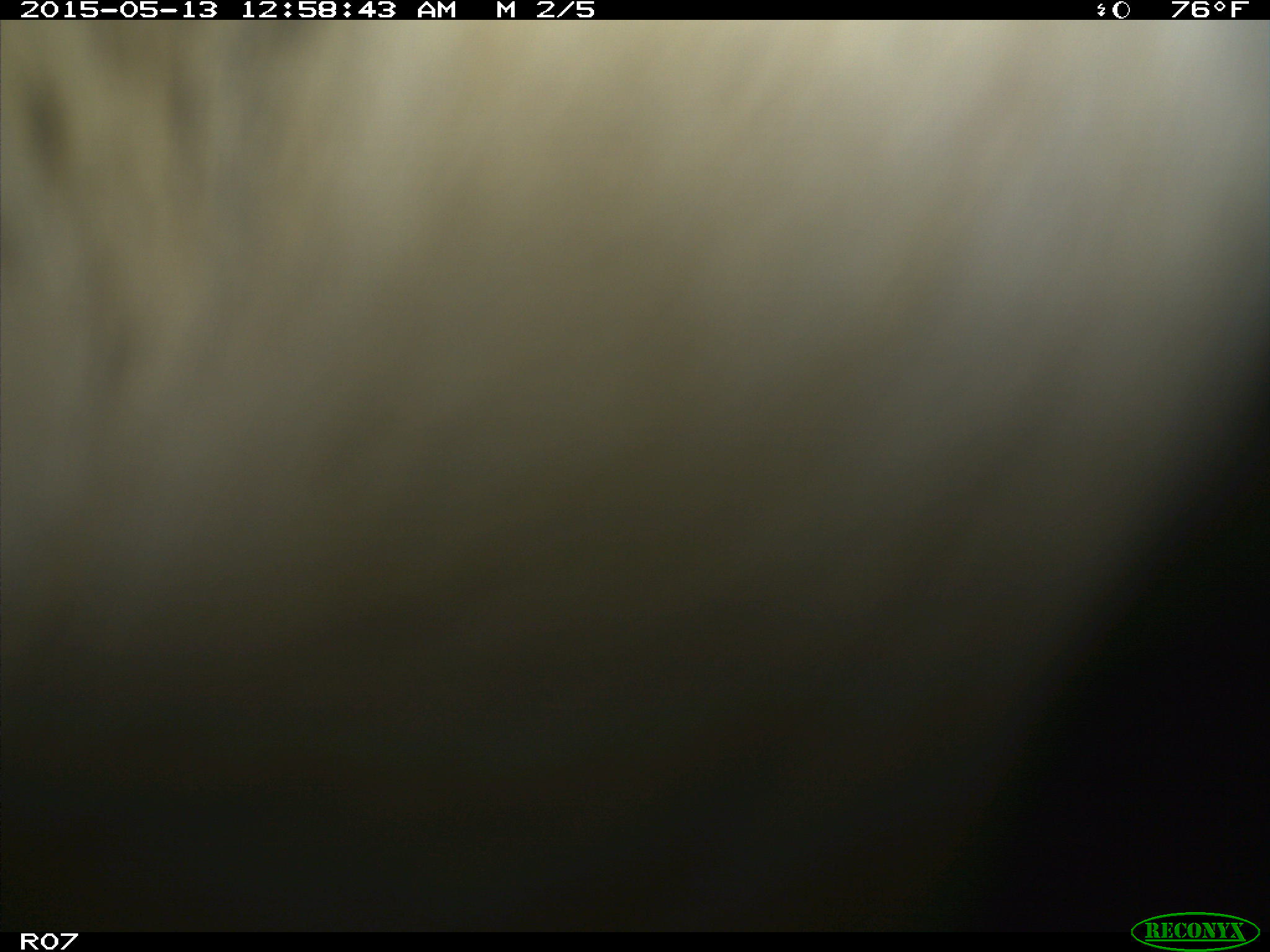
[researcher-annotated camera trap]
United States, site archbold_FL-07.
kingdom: Animalia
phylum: Chordata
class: Mammalia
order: Artiodactyla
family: Bovidae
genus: Bos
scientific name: Bos taurus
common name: domestic cow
Bos taurus (domestic cow).